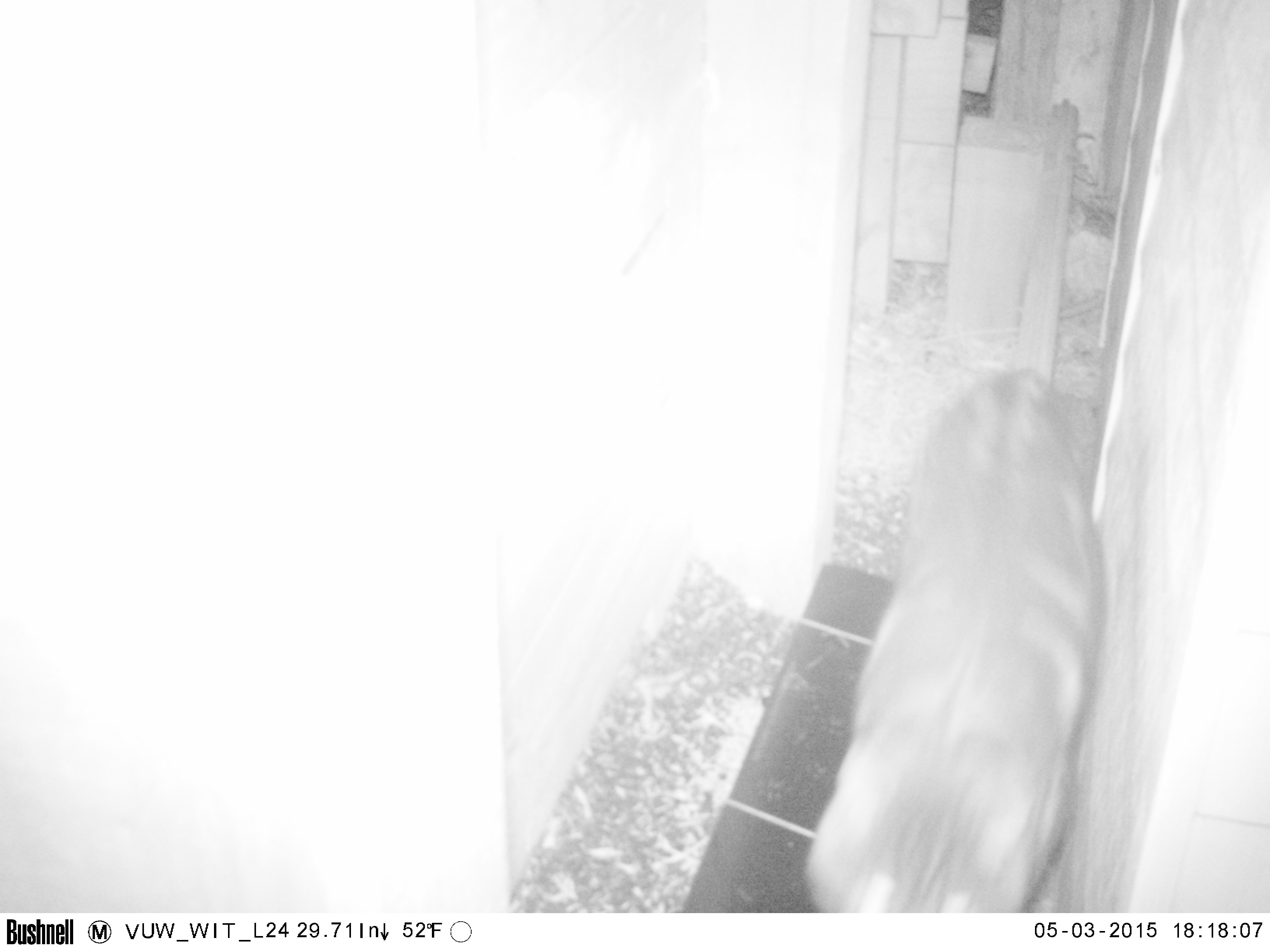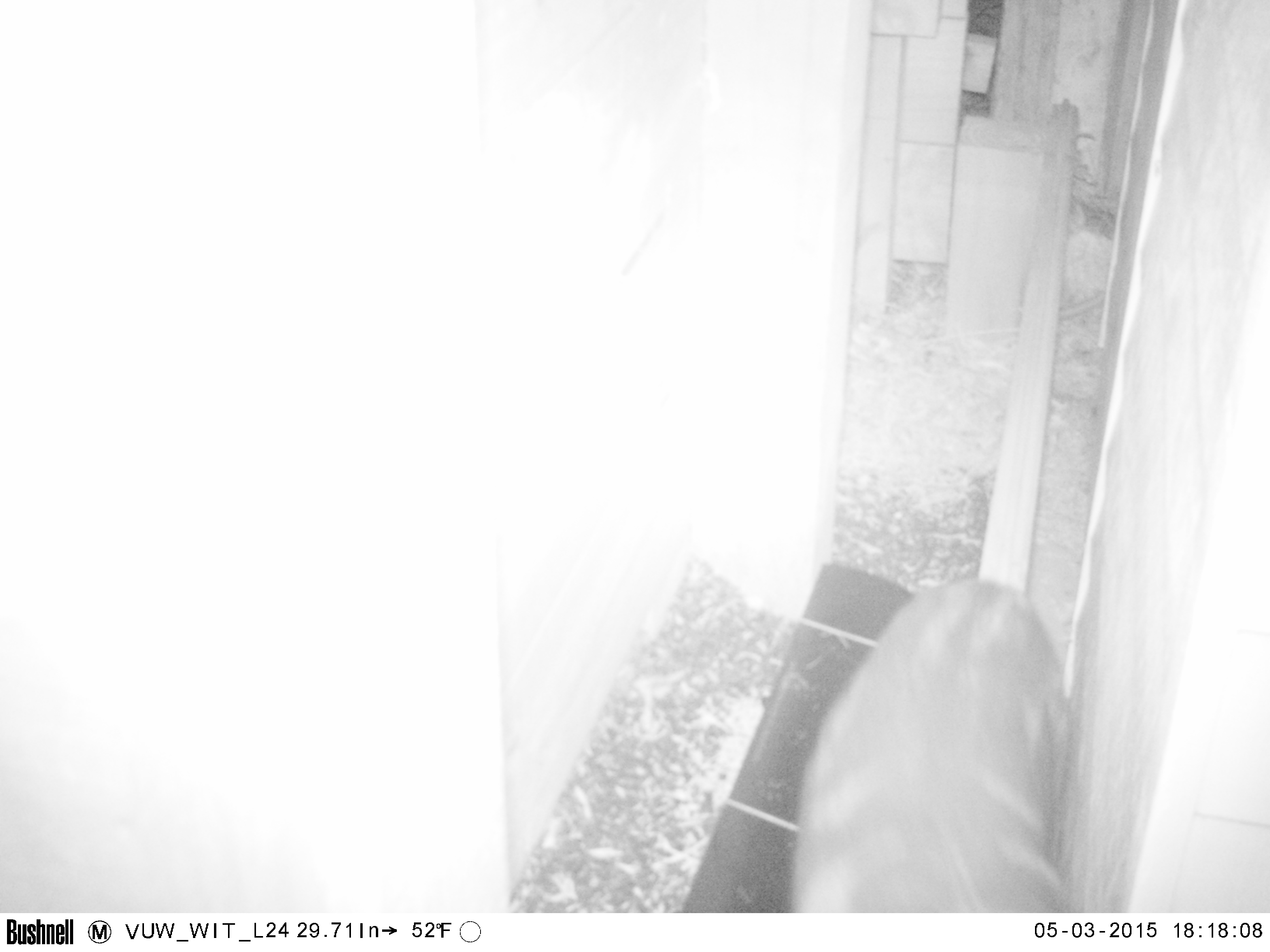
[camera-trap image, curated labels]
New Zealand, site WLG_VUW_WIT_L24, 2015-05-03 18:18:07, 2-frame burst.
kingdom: Animalia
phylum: Chordata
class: Mammalia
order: Carnivora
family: Felidae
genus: Felis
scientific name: Felis catus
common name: domestic cat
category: cat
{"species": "cat (domestic cat) (Felis catus)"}